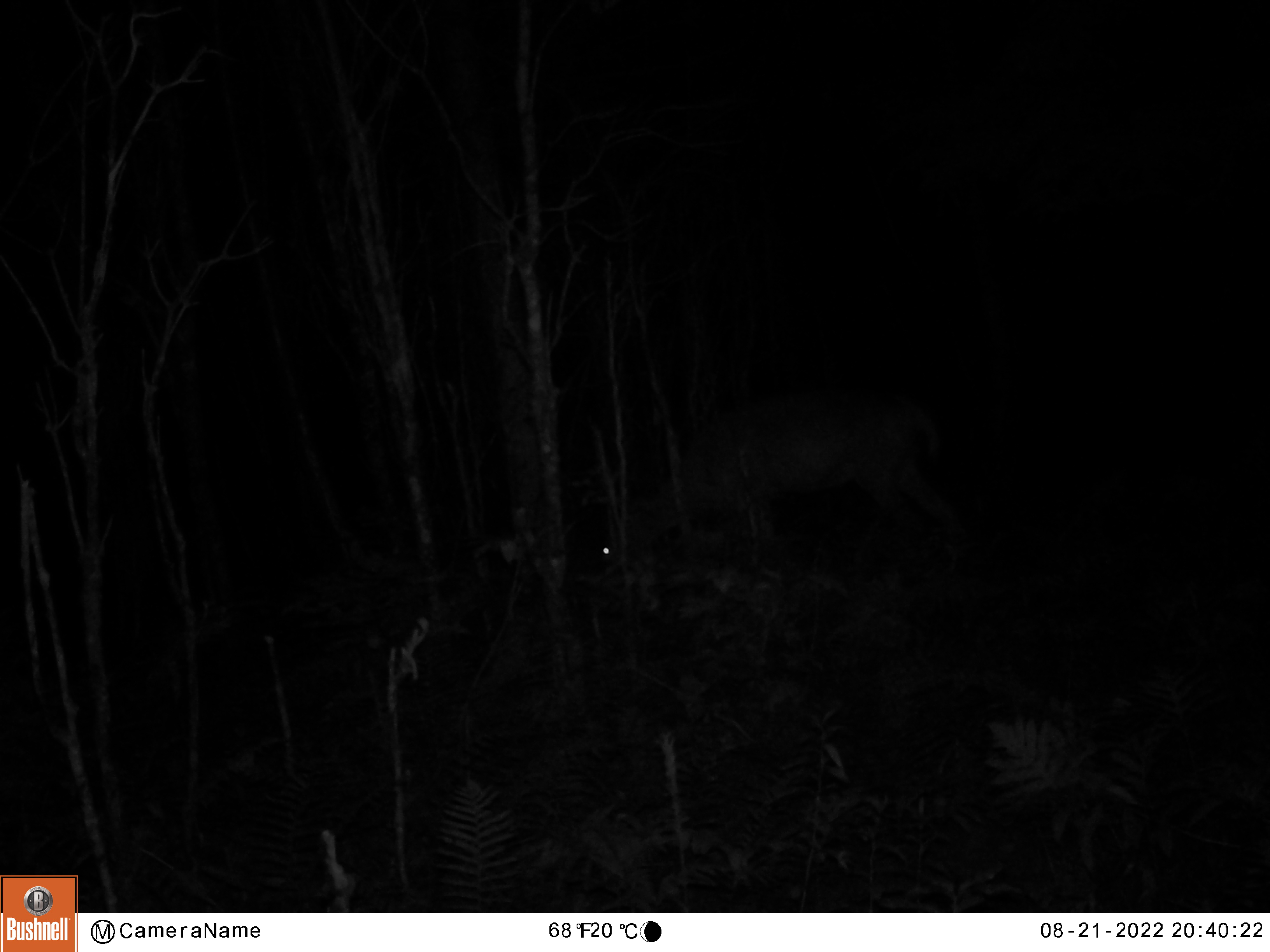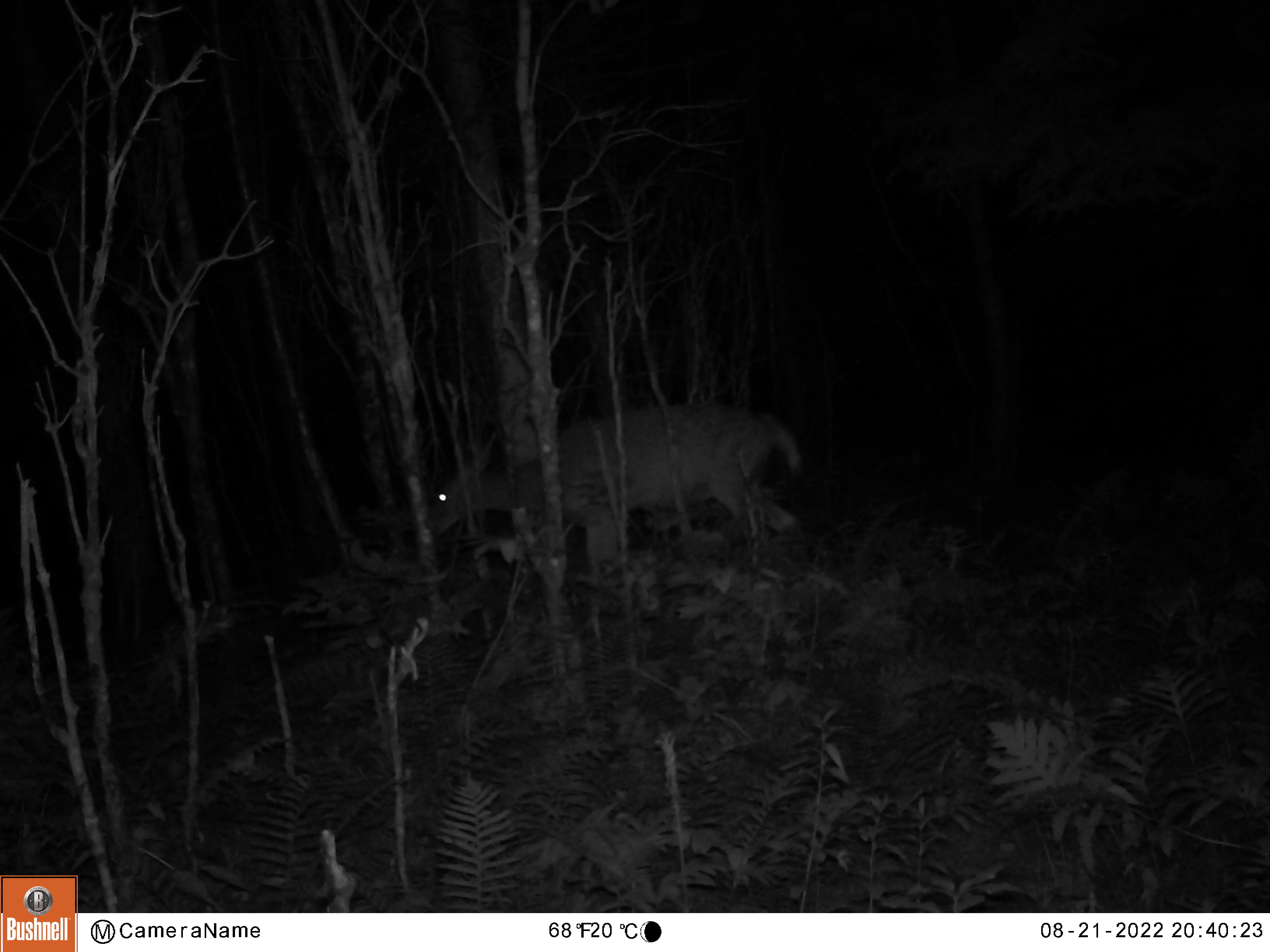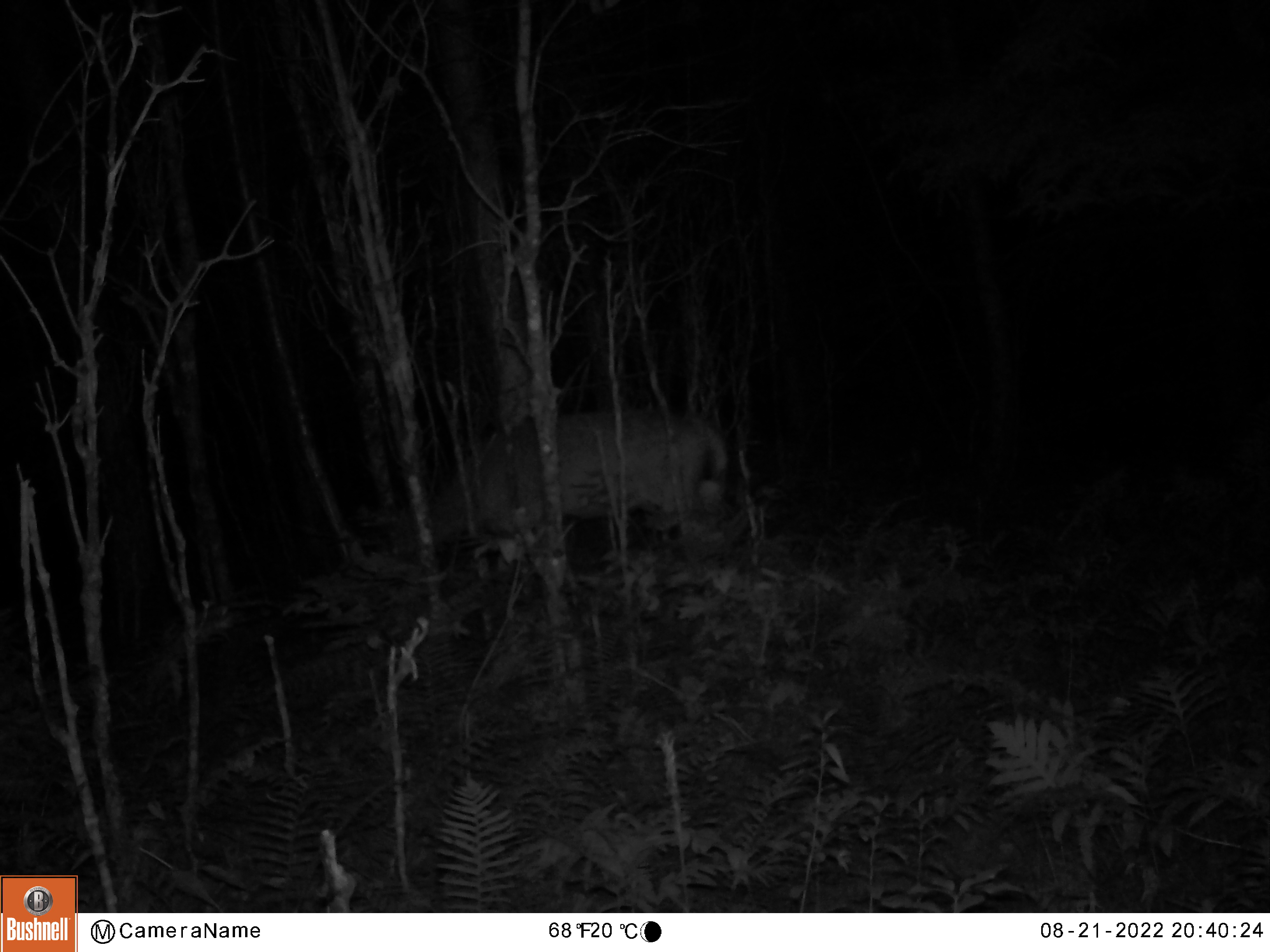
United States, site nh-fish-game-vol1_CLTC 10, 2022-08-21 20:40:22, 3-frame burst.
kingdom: Animalia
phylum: Chordata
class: Mammalia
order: Artiodactyla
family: Cervidae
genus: Odocoileus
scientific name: Odocoileus virginianus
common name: white-tailed deer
White-tailed deer (Odocoileus virginianus).